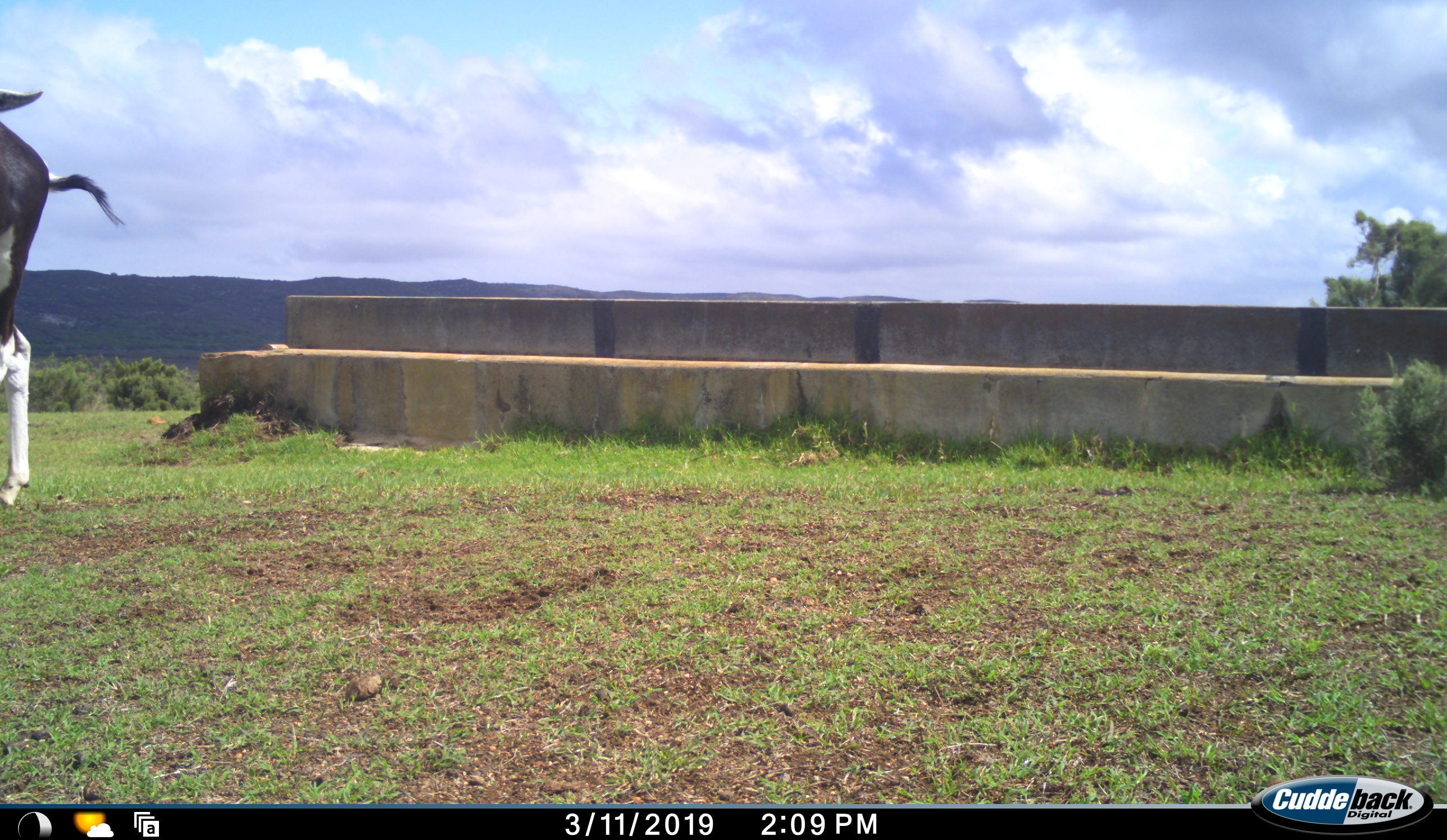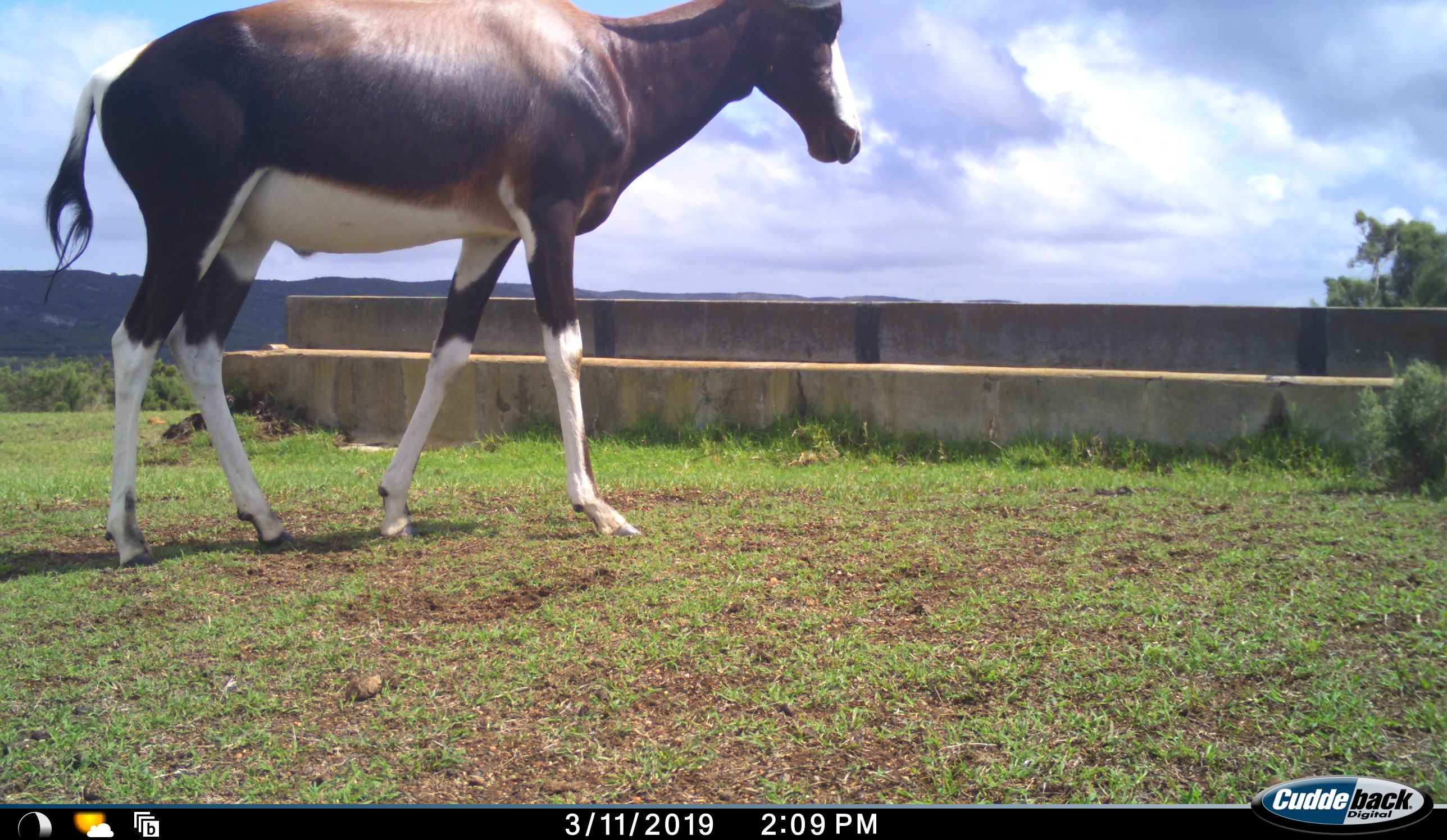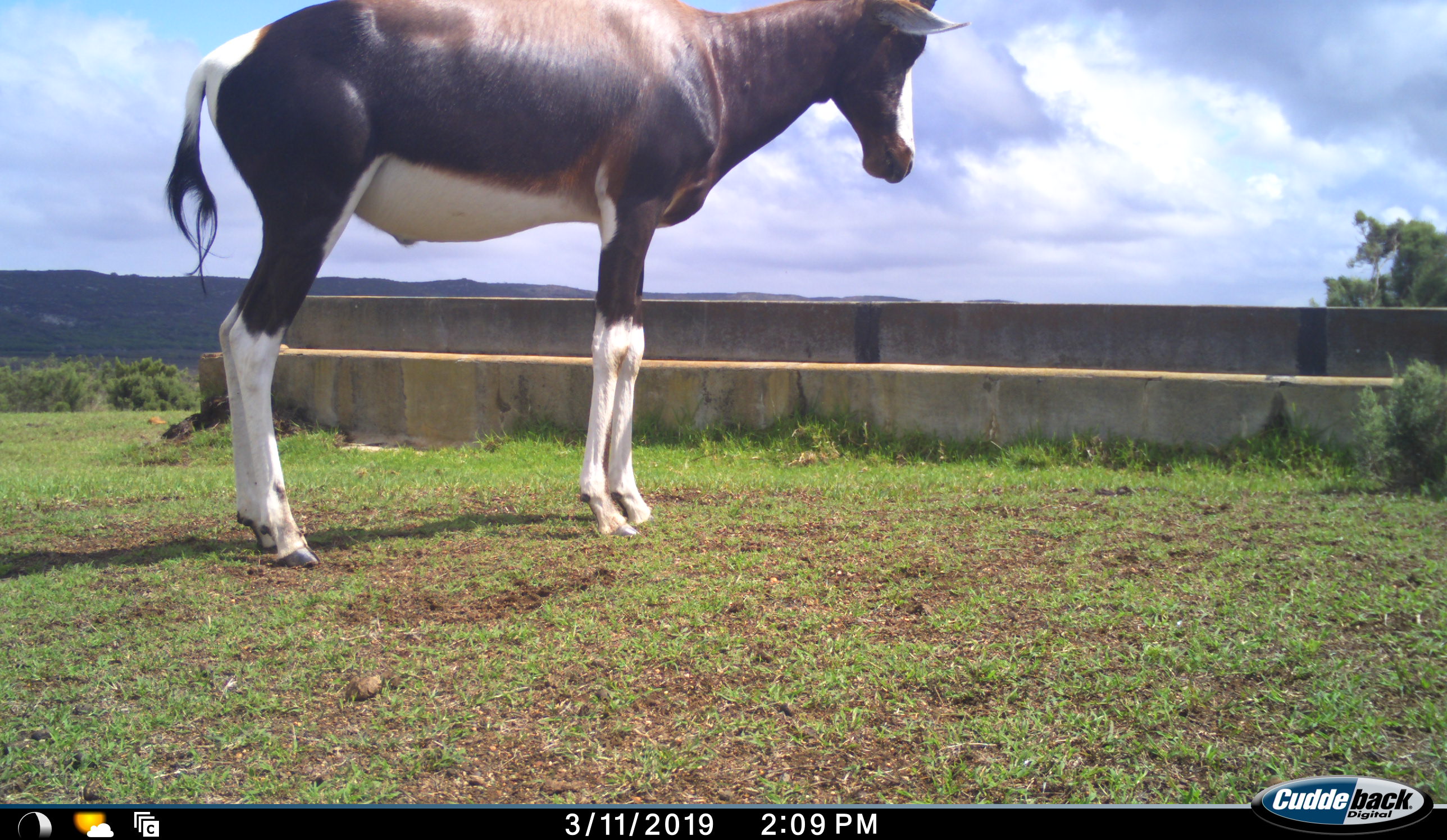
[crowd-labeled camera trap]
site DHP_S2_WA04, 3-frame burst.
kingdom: Animalia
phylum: Chordata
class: Mammalia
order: Artiodactyla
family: Bovidae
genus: Damaliscus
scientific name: Damaliscus pygargus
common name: bontebok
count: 1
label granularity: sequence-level